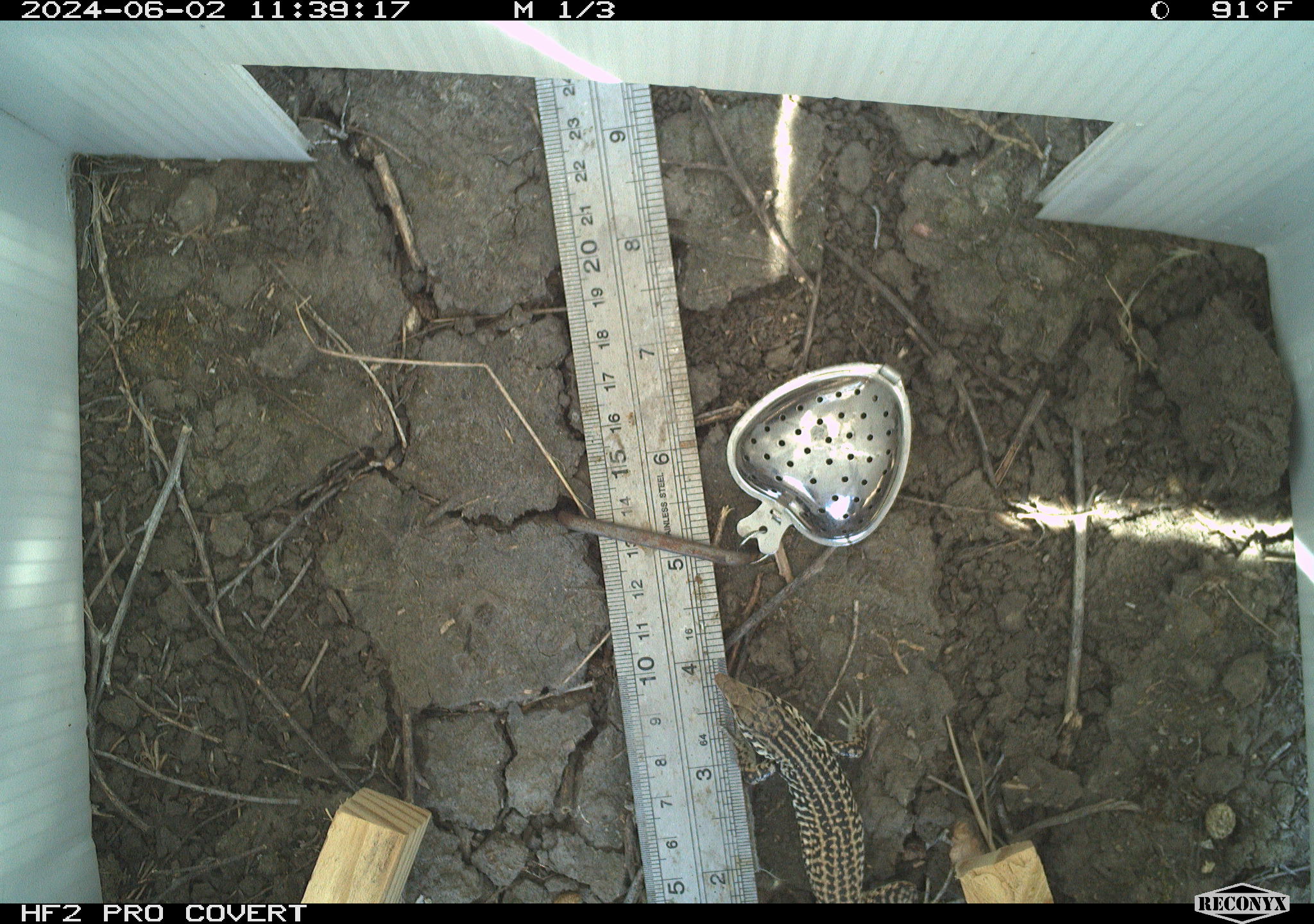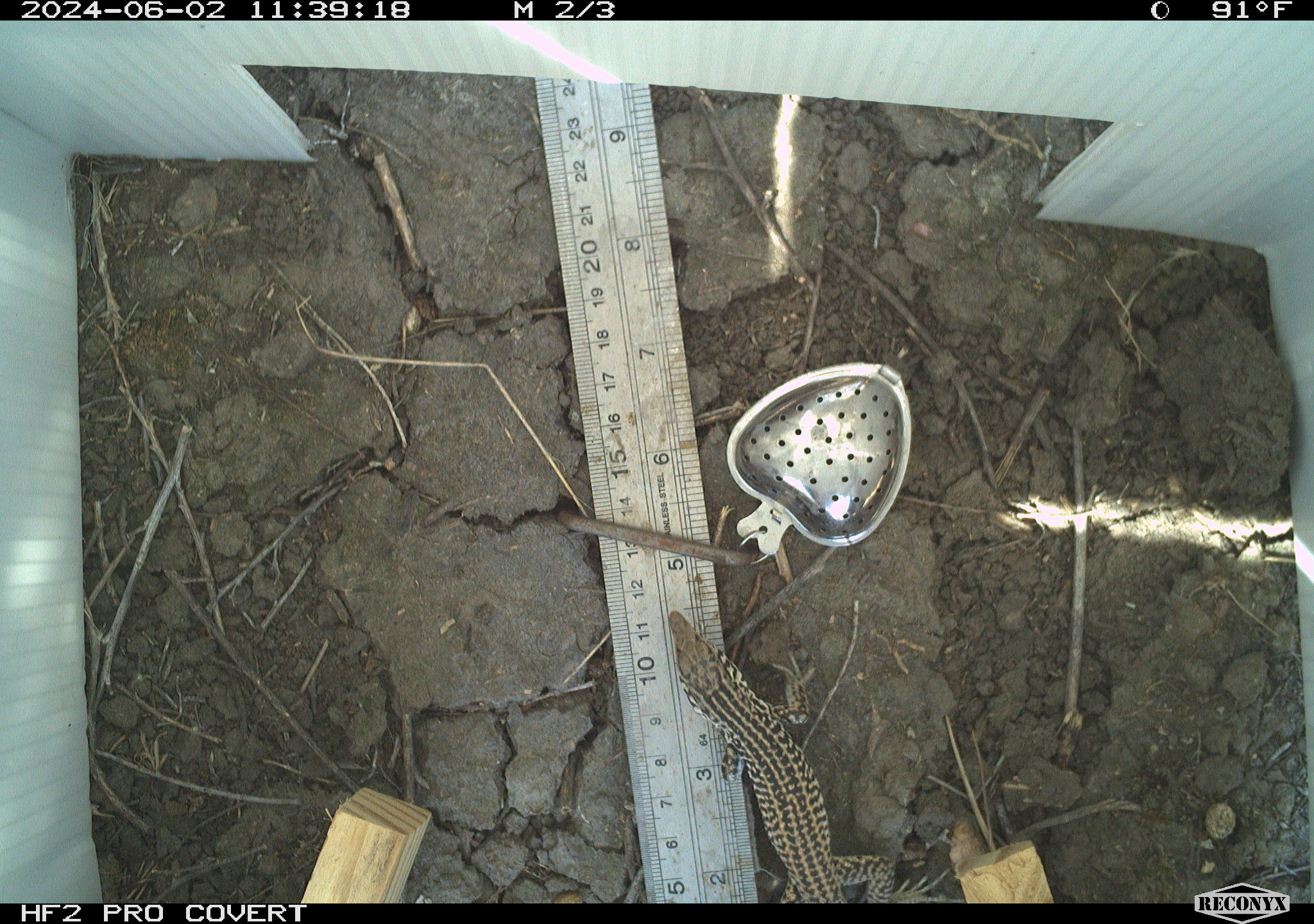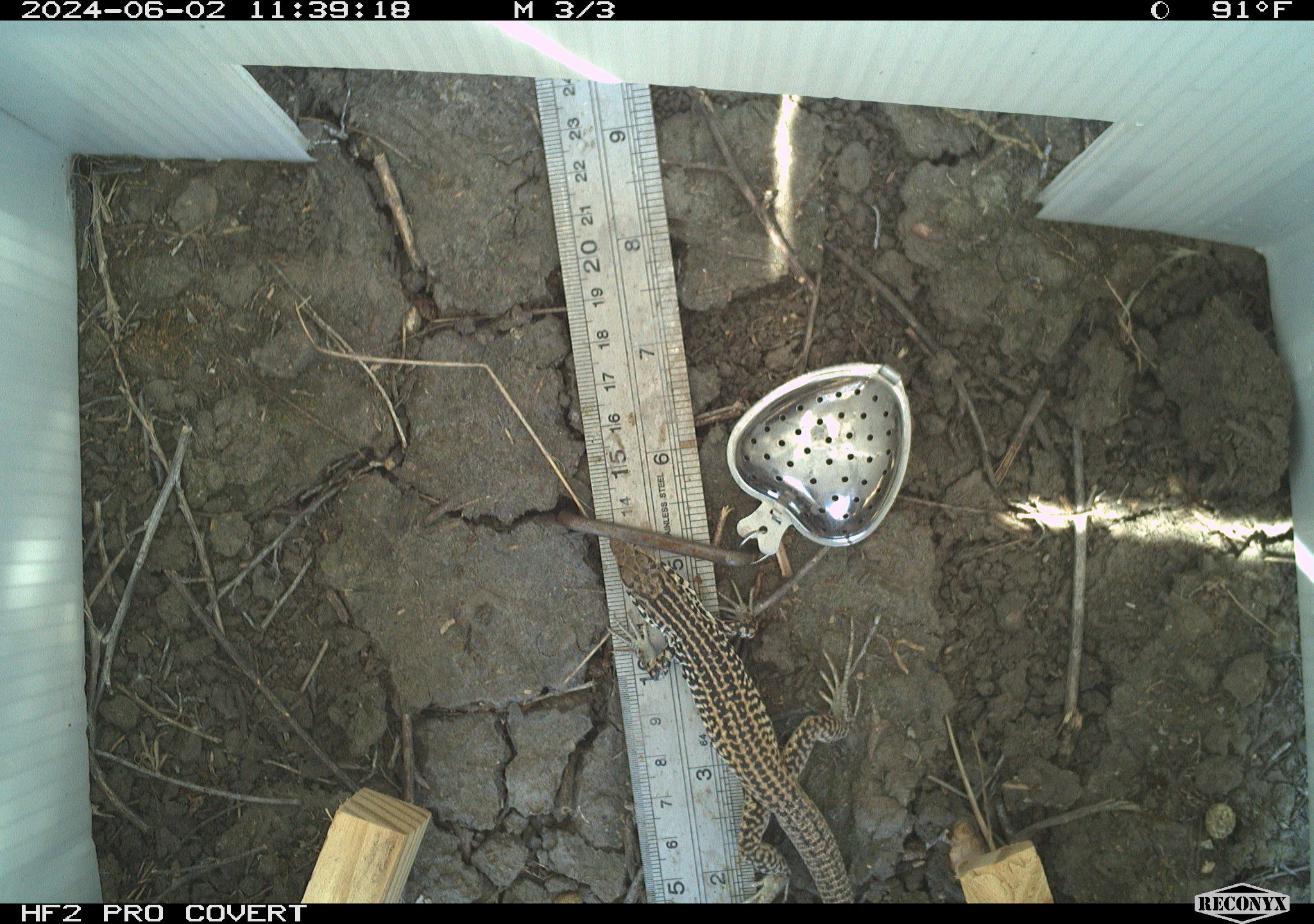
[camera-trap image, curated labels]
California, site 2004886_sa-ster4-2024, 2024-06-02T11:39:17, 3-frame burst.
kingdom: Animalia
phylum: Chordata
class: Reptilia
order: Squamata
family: Teiidae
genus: Aspidoscelis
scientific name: Aspidoscelis tigris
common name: western whiptail